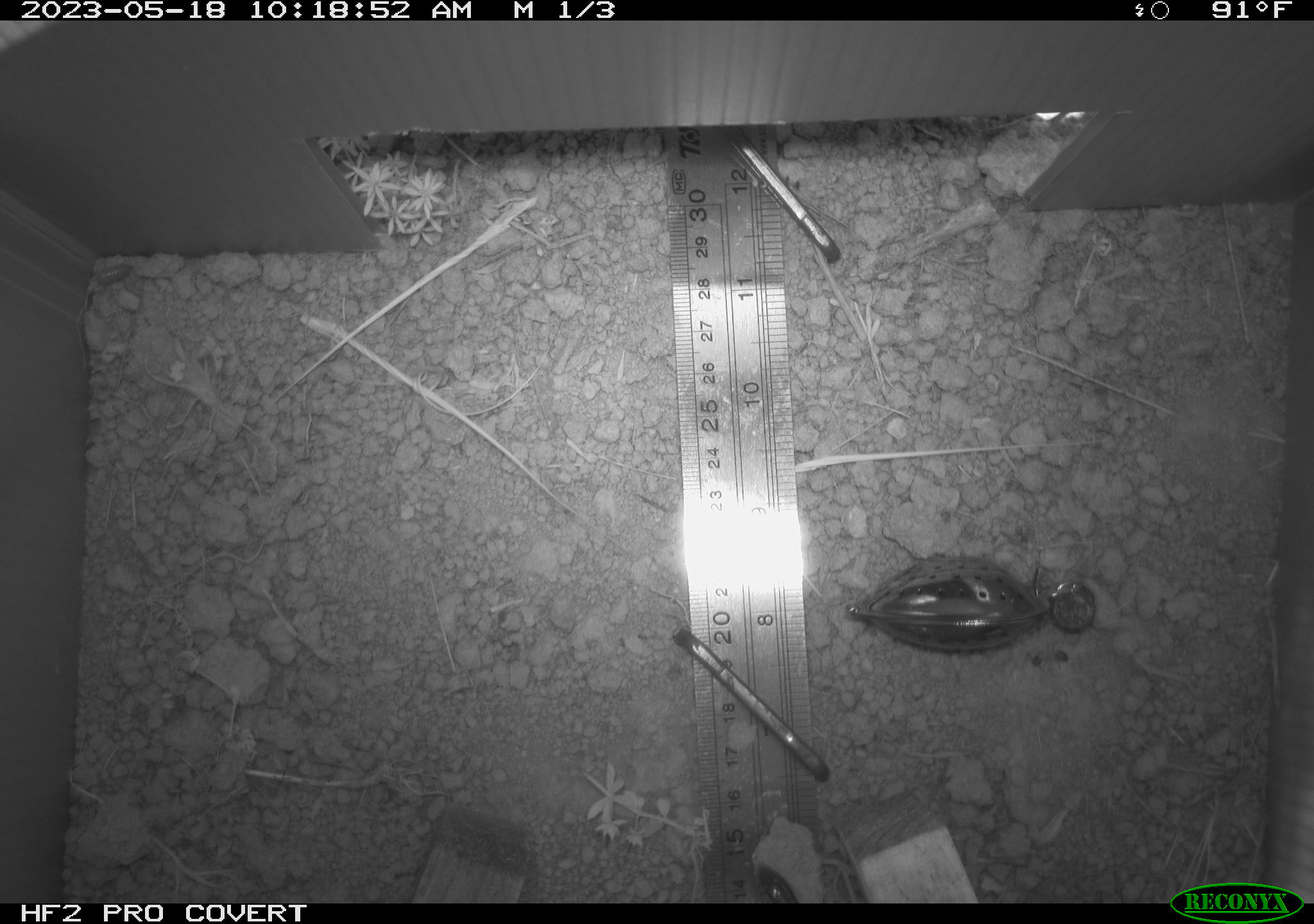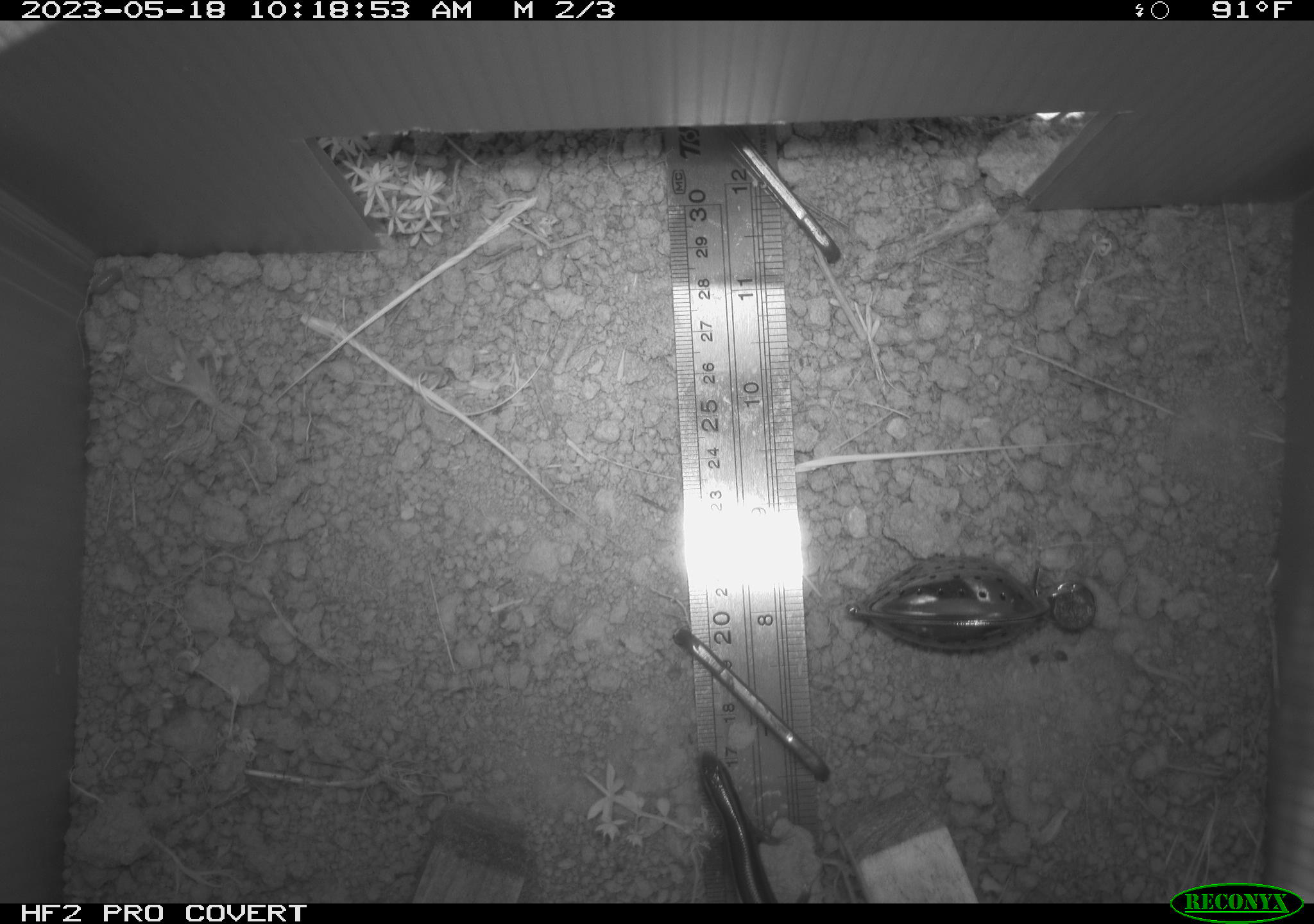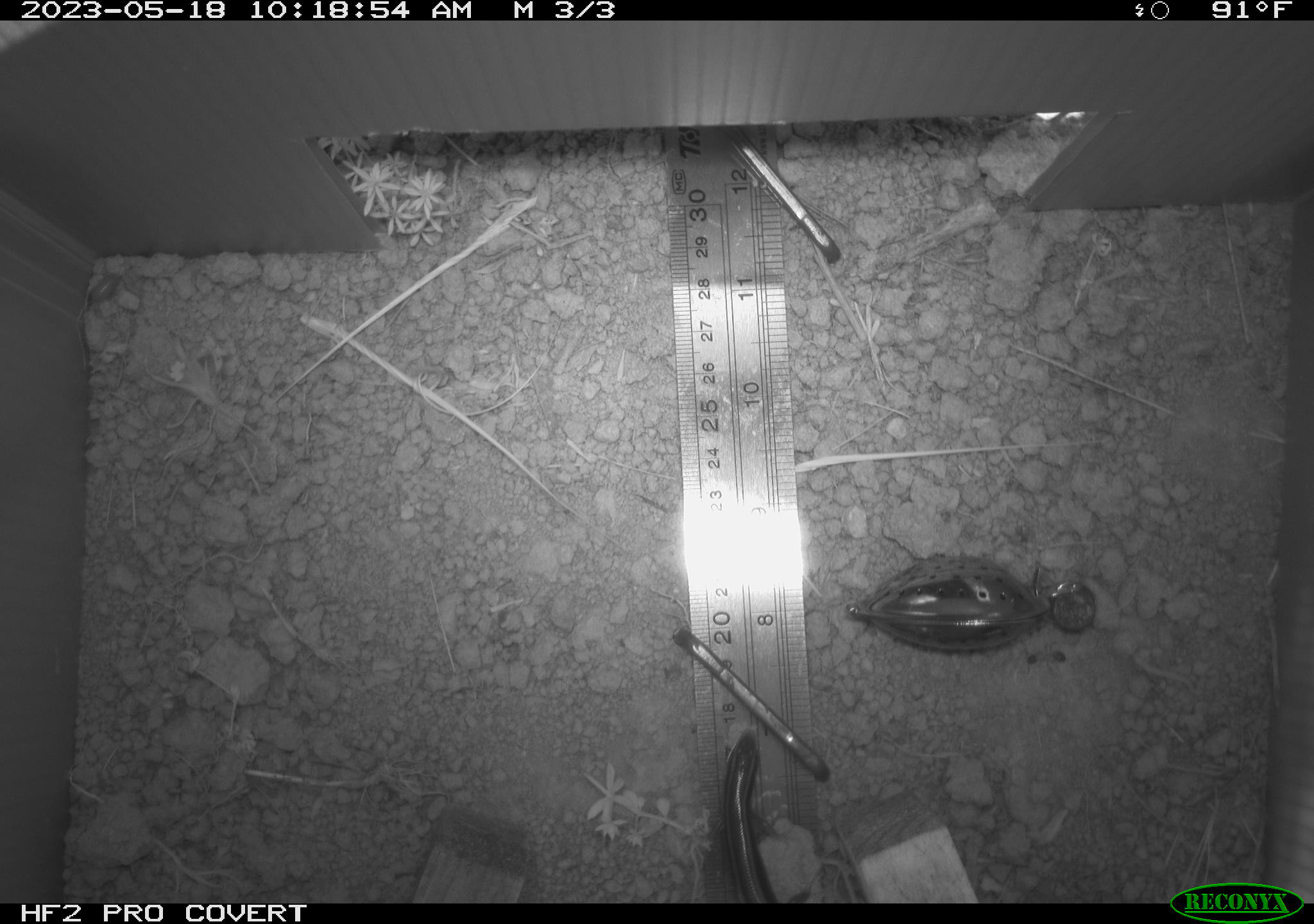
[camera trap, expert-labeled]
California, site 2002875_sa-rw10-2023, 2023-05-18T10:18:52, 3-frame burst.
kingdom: Animalia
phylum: Chordata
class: Reptilia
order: Squamata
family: Scincidae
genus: Plestiodon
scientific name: Plestiodon skiltonianus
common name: western skink